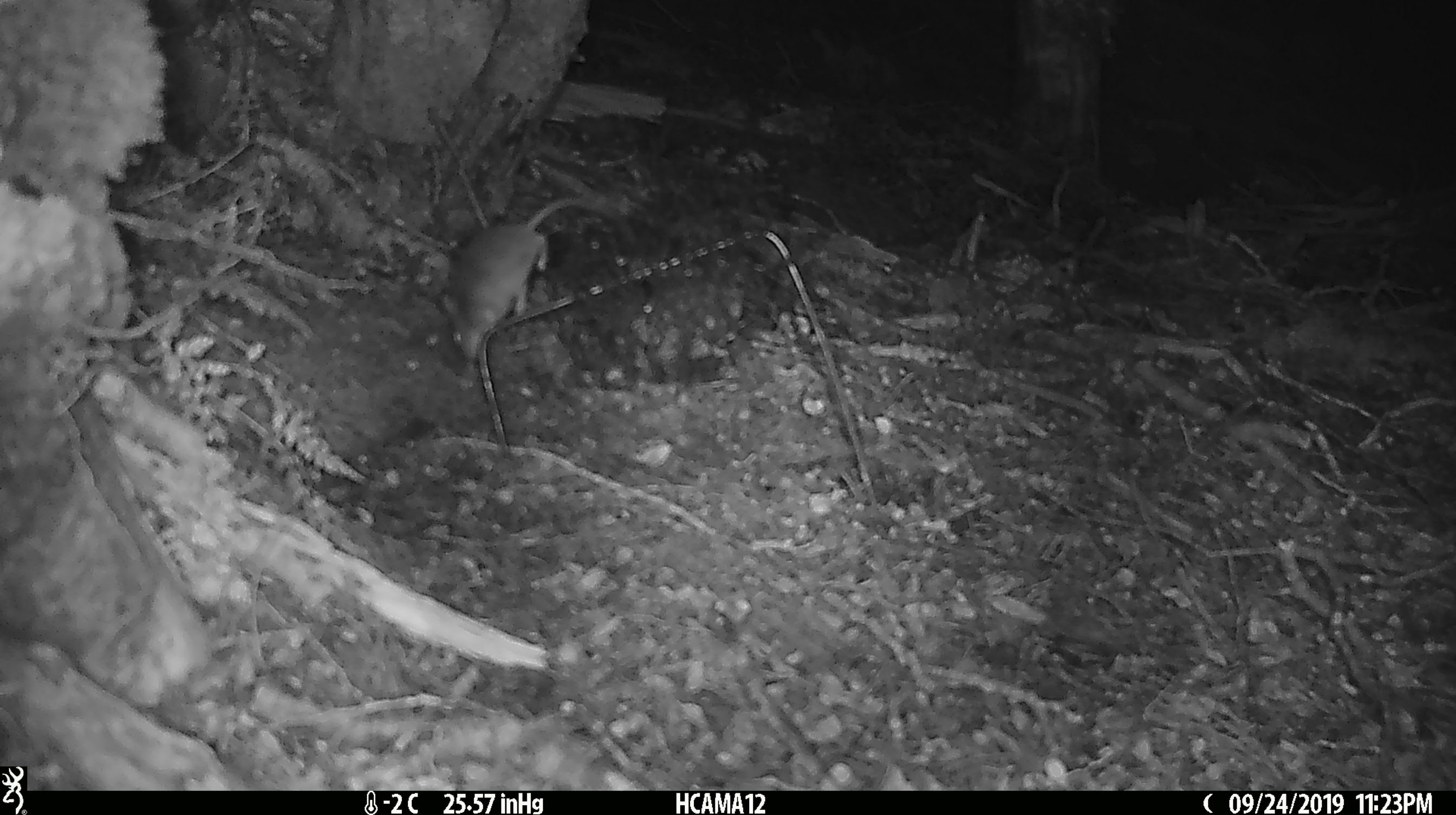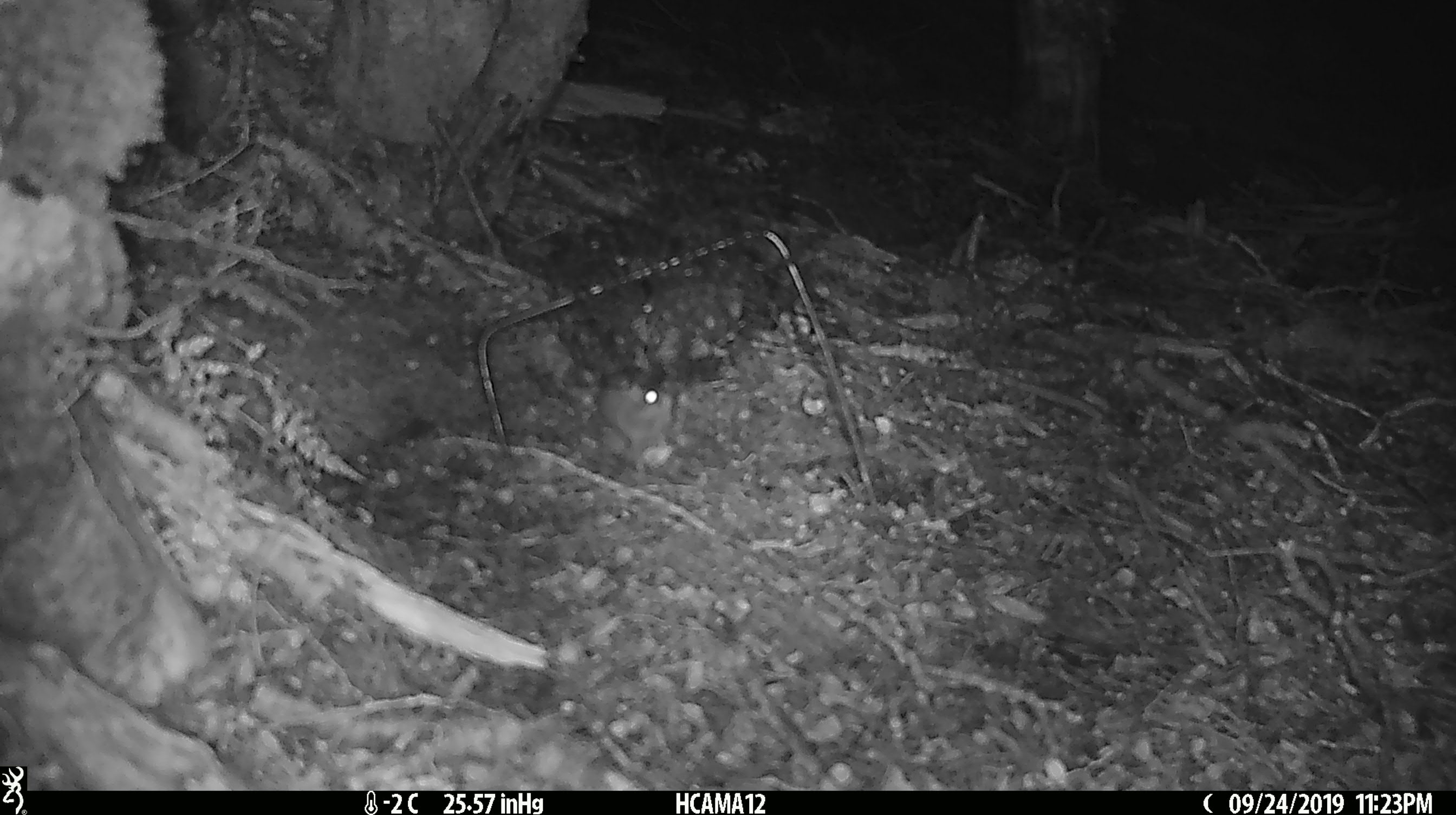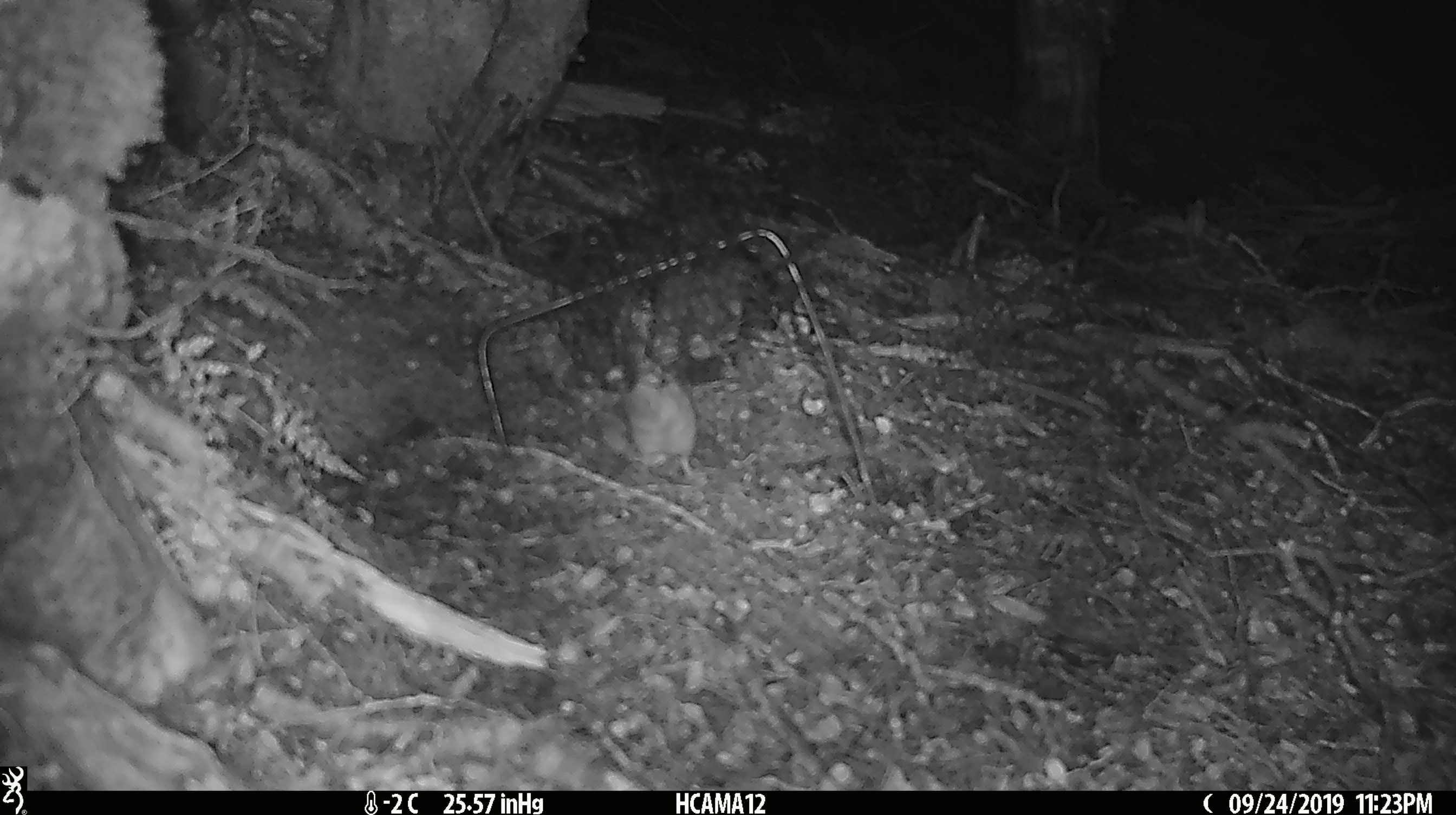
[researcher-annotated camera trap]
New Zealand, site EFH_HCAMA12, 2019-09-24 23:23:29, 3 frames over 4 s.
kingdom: Animalia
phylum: Chordata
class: Mammalia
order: Rodentia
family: Muridae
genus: Mus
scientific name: Mus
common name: mouse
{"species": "mouse (Mus)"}